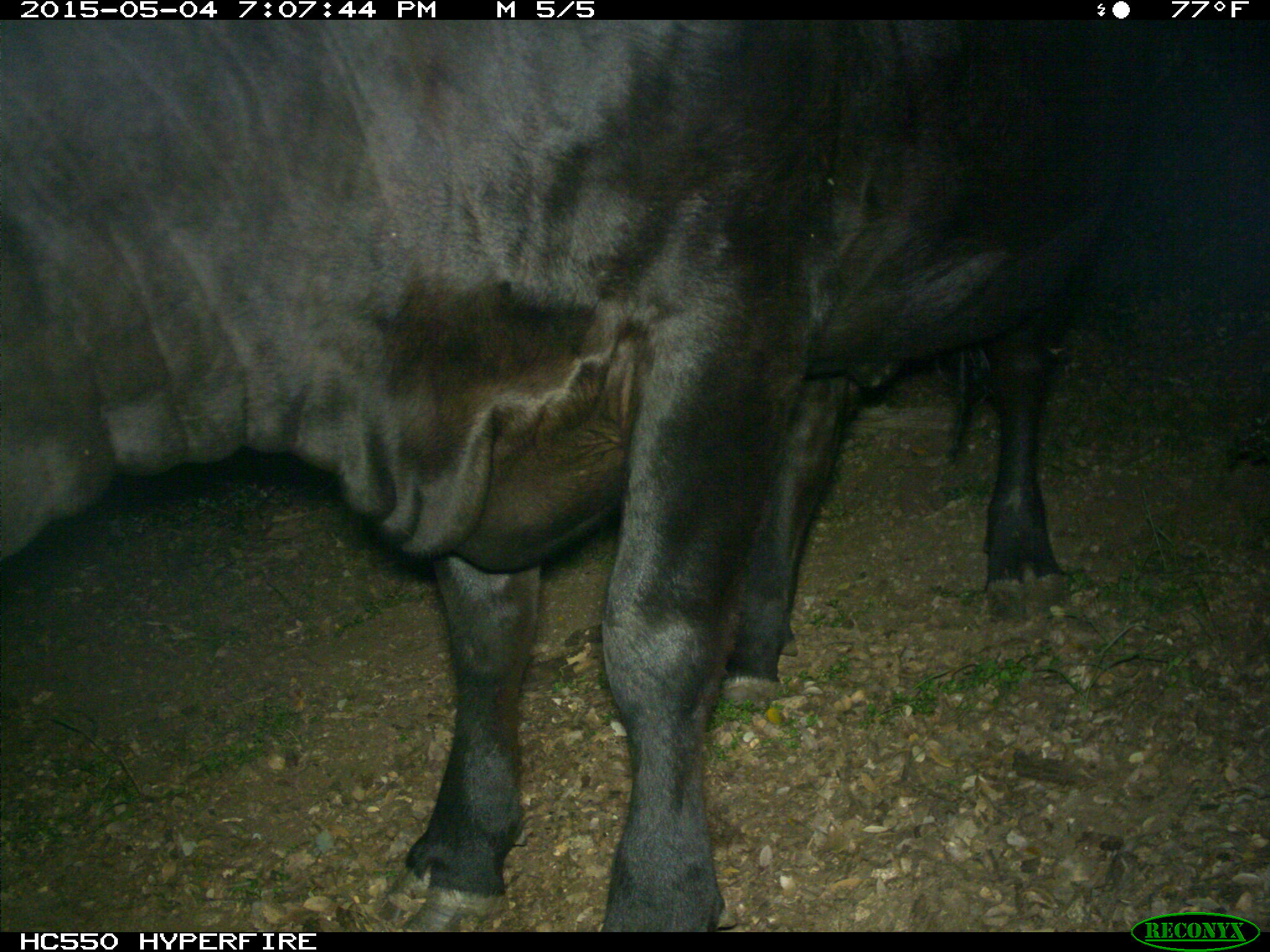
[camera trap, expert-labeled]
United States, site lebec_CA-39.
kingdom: Animalia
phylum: Chordata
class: Mammalia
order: Artiodactyla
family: Bovidae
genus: Bos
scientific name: Bos taurus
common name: domestic cow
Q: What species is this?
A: Bos taurus (domestic cow).